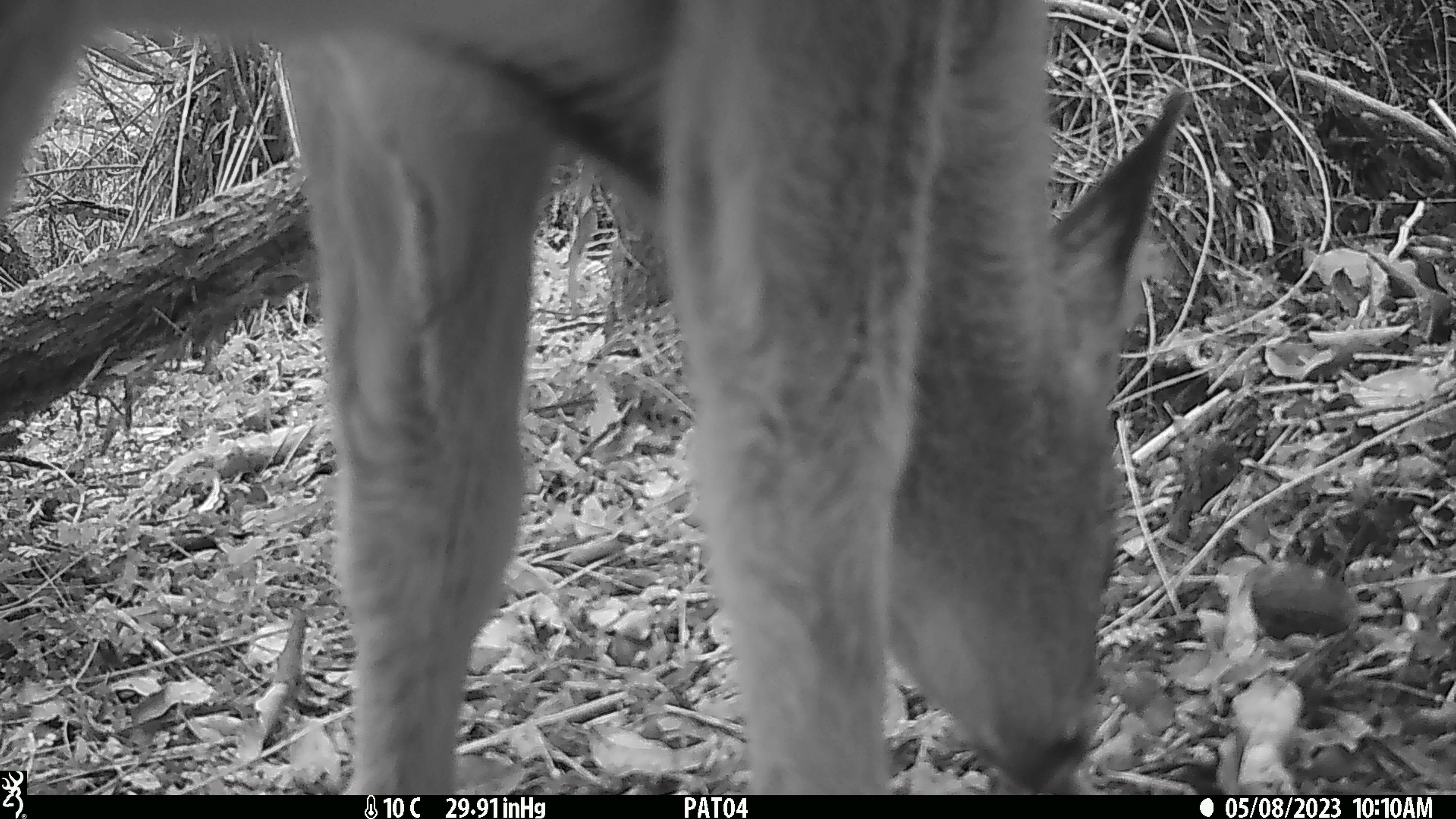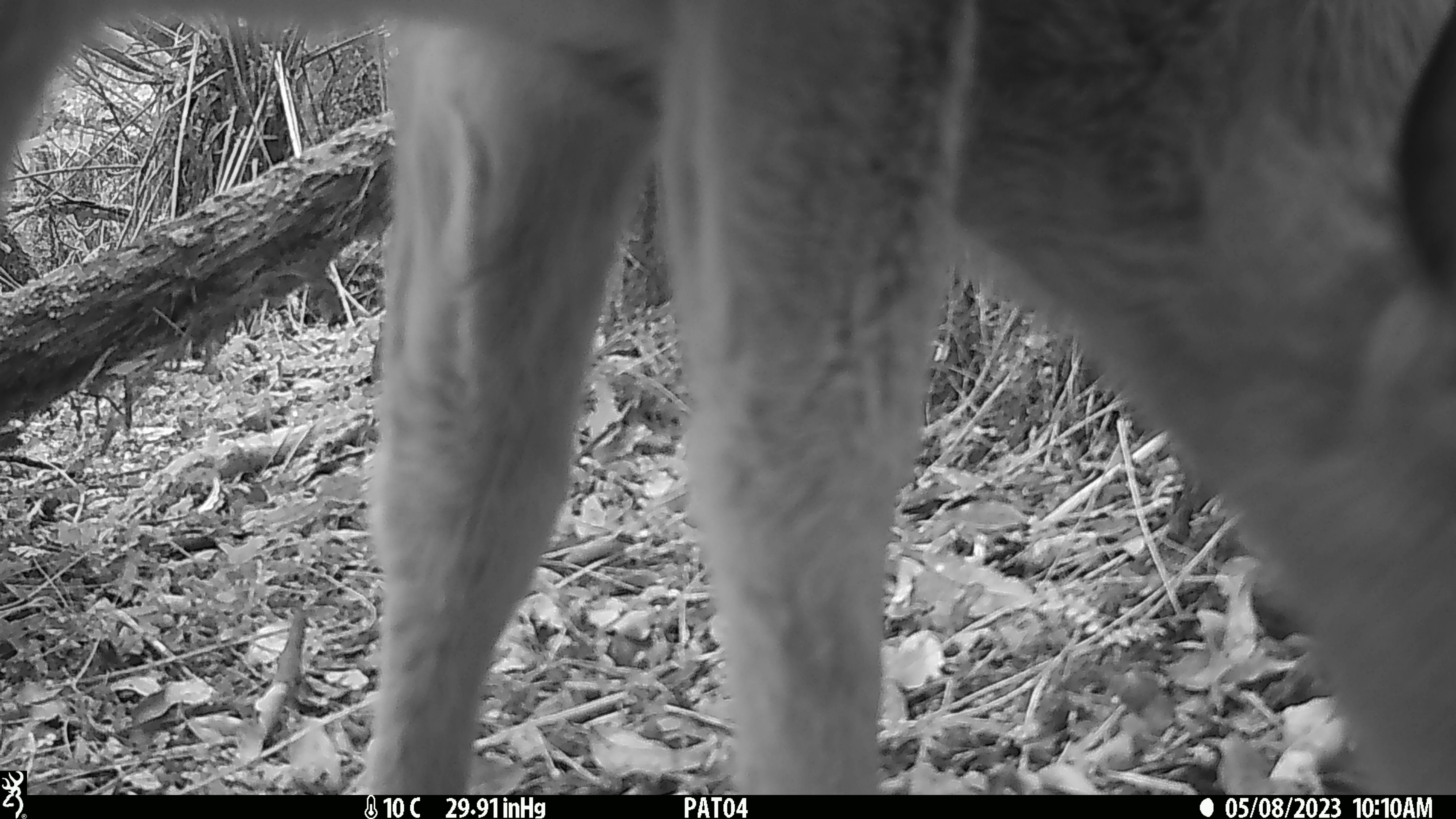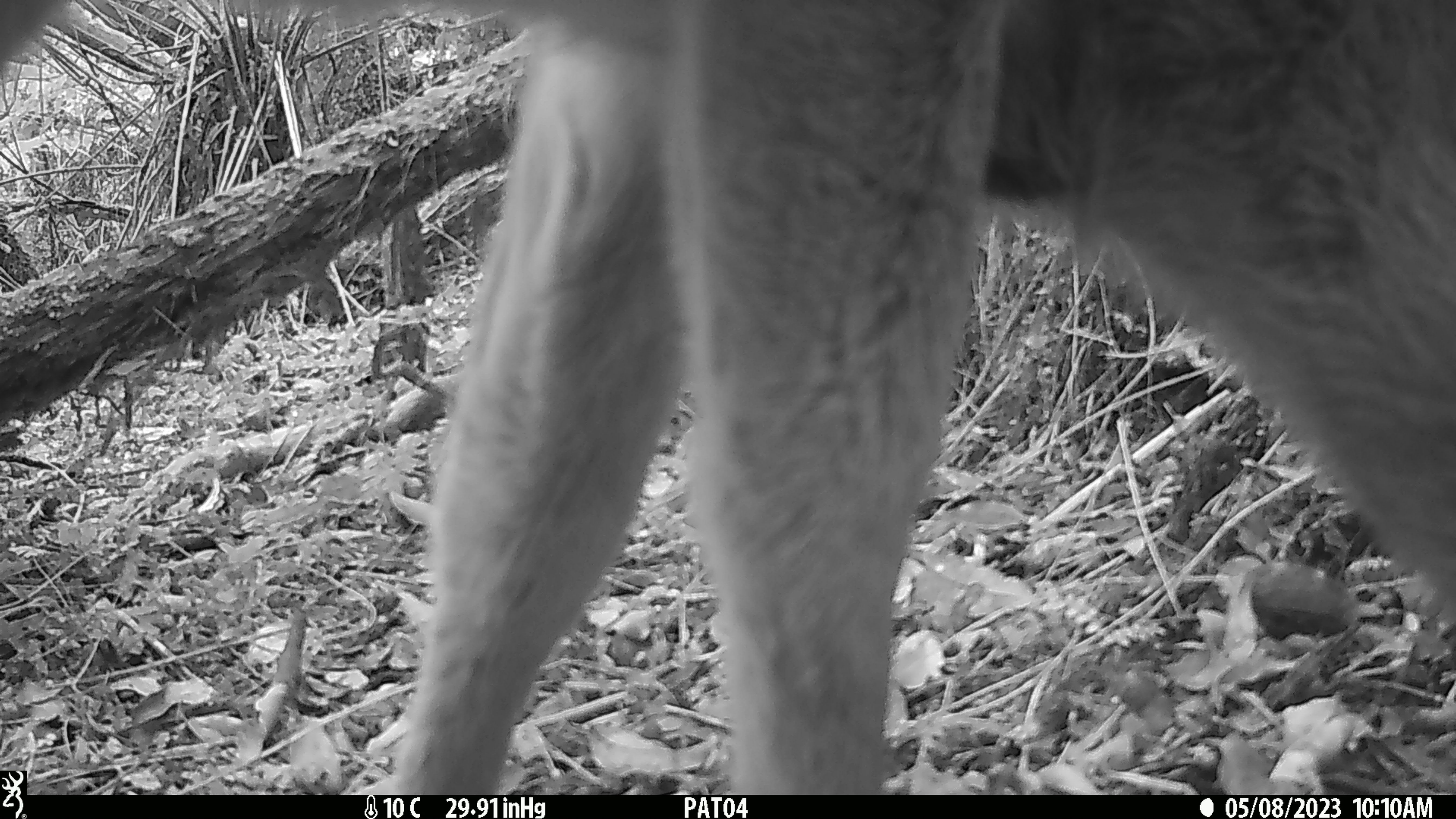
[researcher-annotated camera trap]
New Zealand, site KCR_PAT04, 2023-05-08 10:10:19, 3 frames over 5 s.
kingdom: Animalia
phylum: Chordata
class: Mammalia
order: Artiodactyla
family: Cervidae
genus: Odocoileus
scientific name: Odocoileus virginianus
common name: white-tailed deer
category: white tailed deer